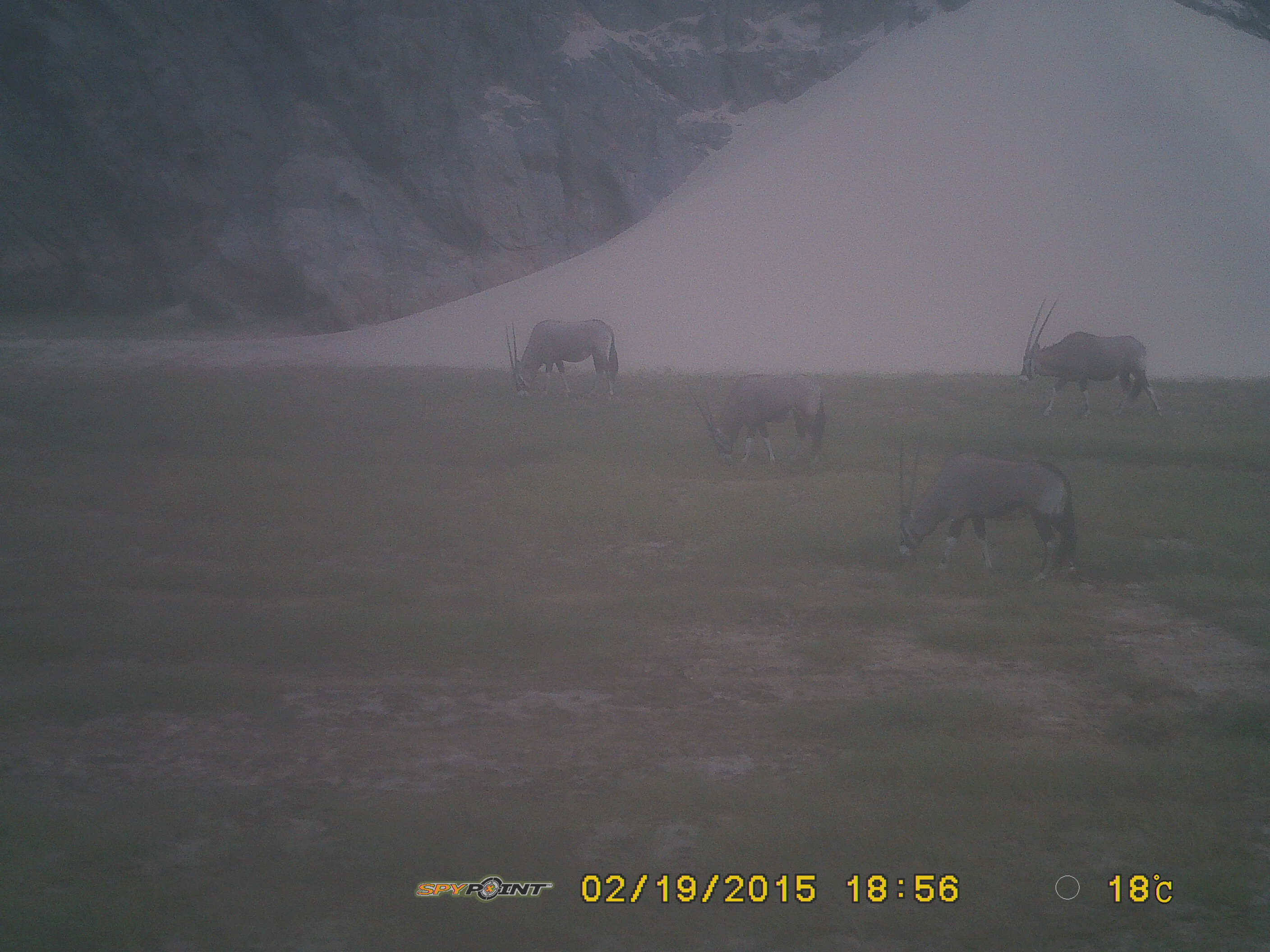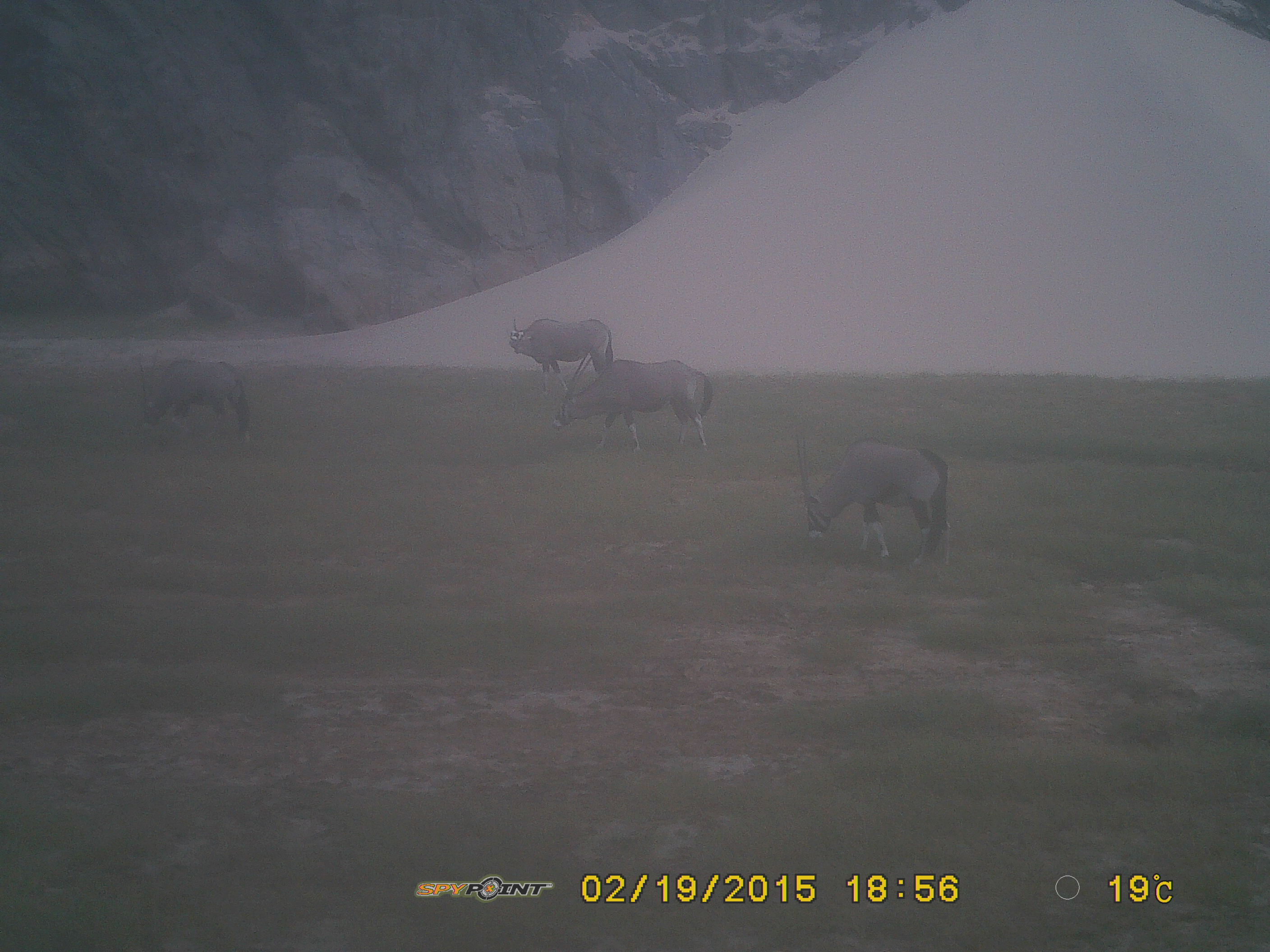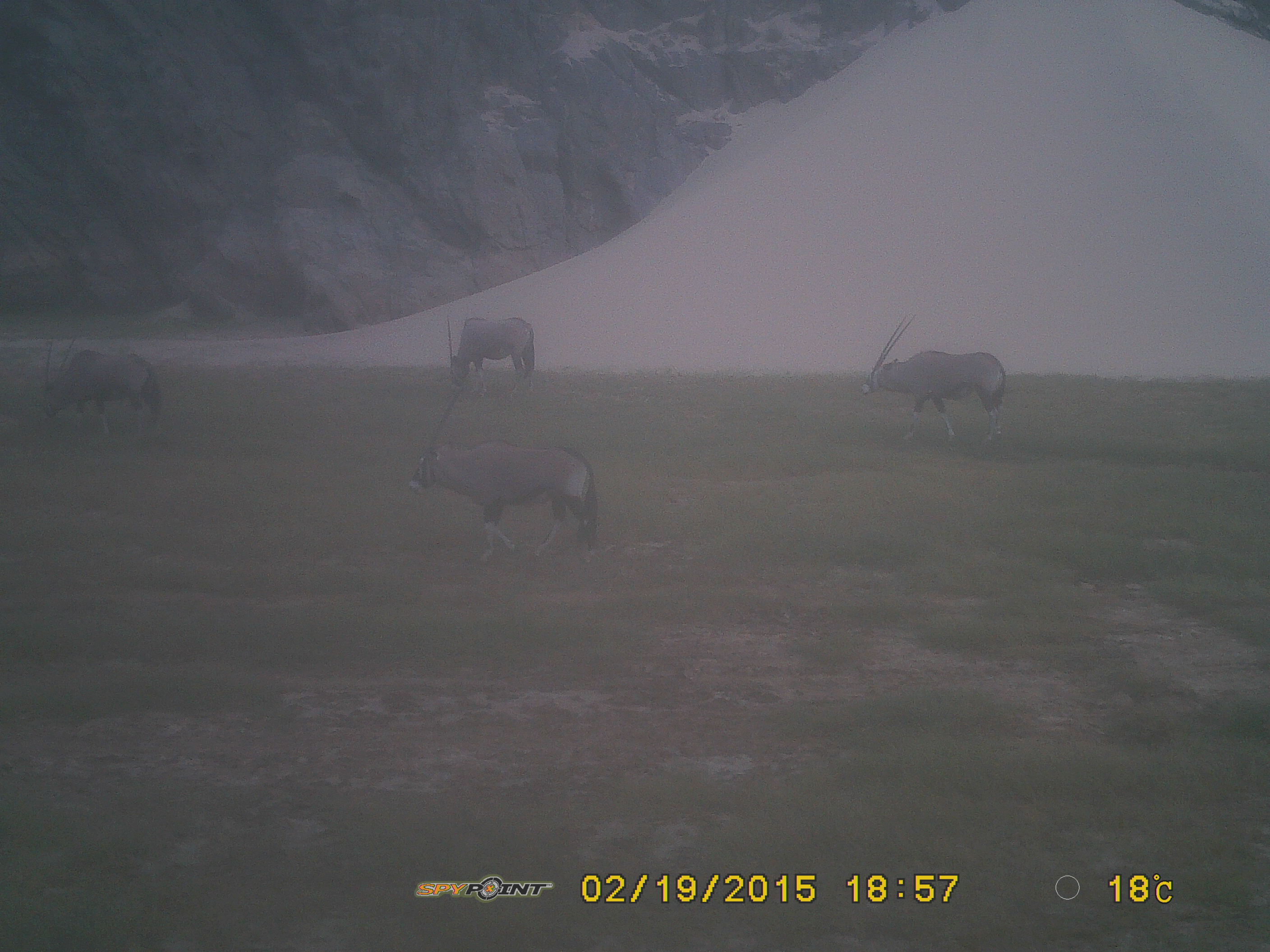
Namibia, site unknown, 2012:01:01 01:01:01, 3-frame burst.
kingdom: Animalia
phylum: Chordata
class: Mammalia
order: Artiodactyla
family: Bovidae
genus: Oryx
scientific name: Oryx gazella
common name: gemsbok